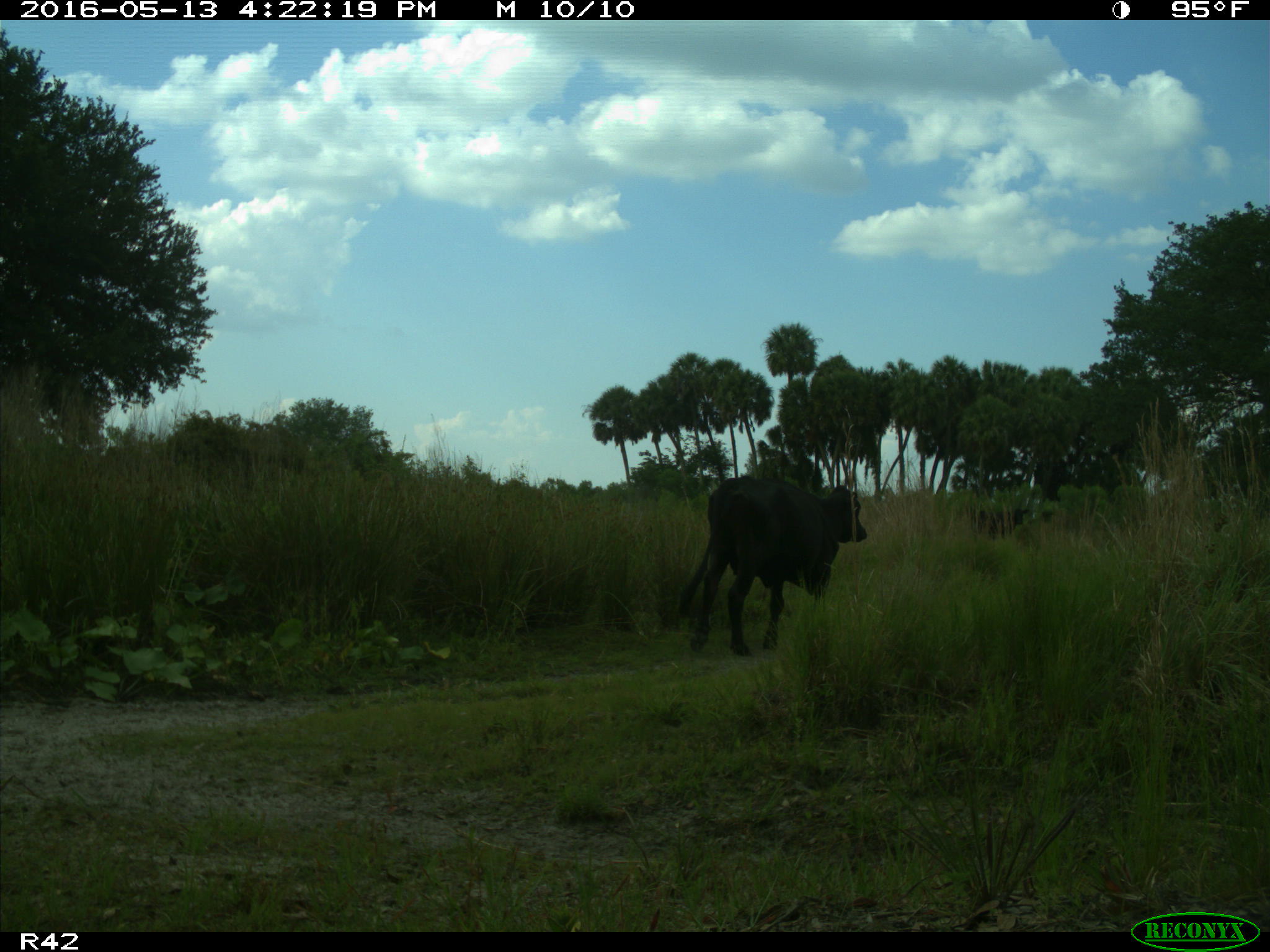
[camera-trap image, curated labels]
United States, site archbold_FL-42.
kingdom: Animalia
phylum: Chordata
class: Mammalia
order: Artiodactyla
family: Bovidae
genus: Bos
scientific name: Bos taurus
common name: domestic cow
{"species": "Bos taurus (domestic cow)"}